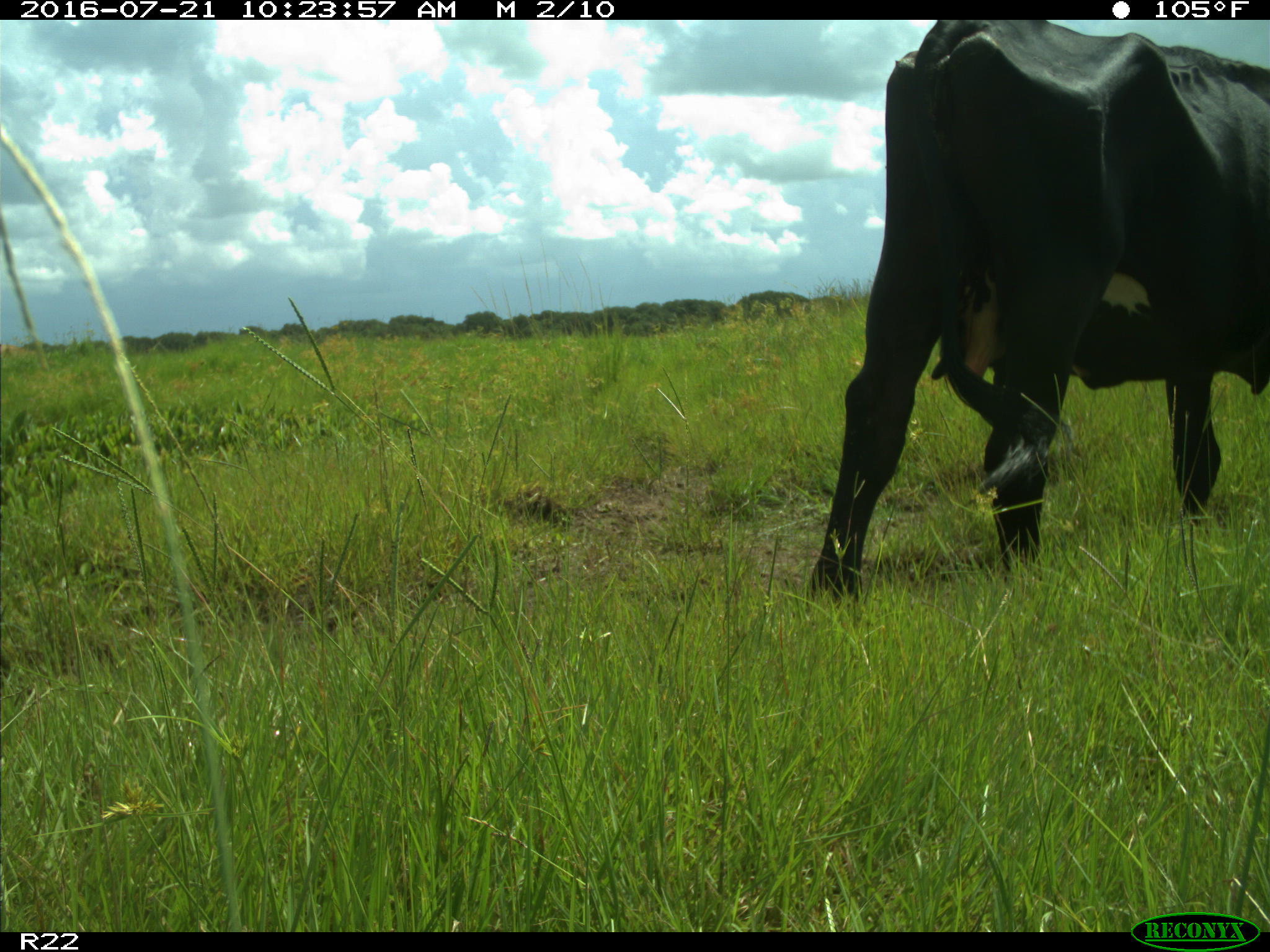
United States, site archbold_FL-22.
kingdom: Animalia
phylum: Chordata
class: Mammalia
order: Artiodactyla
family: Bovidae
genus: Bos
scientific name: Bos taurus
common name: domestic cow